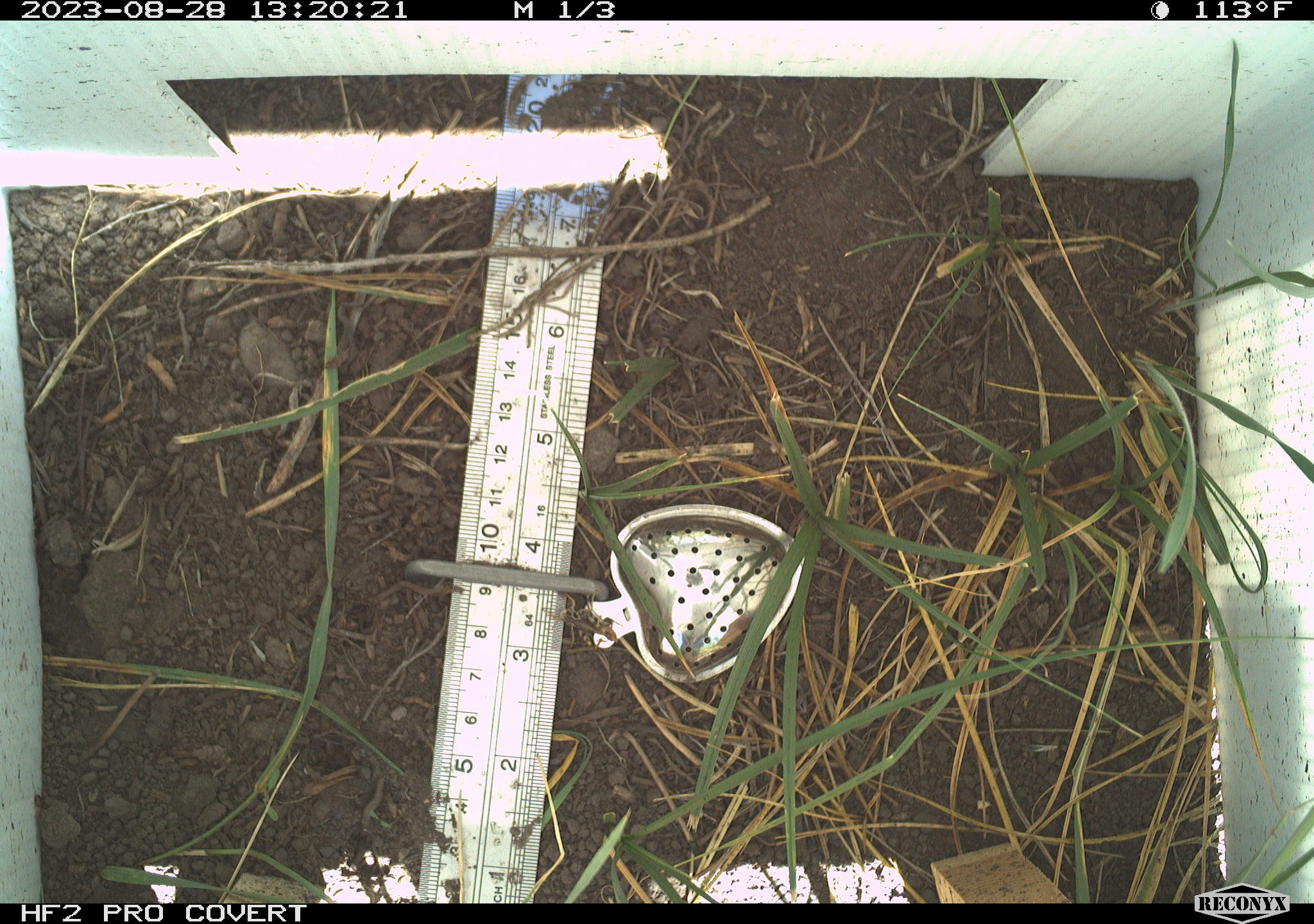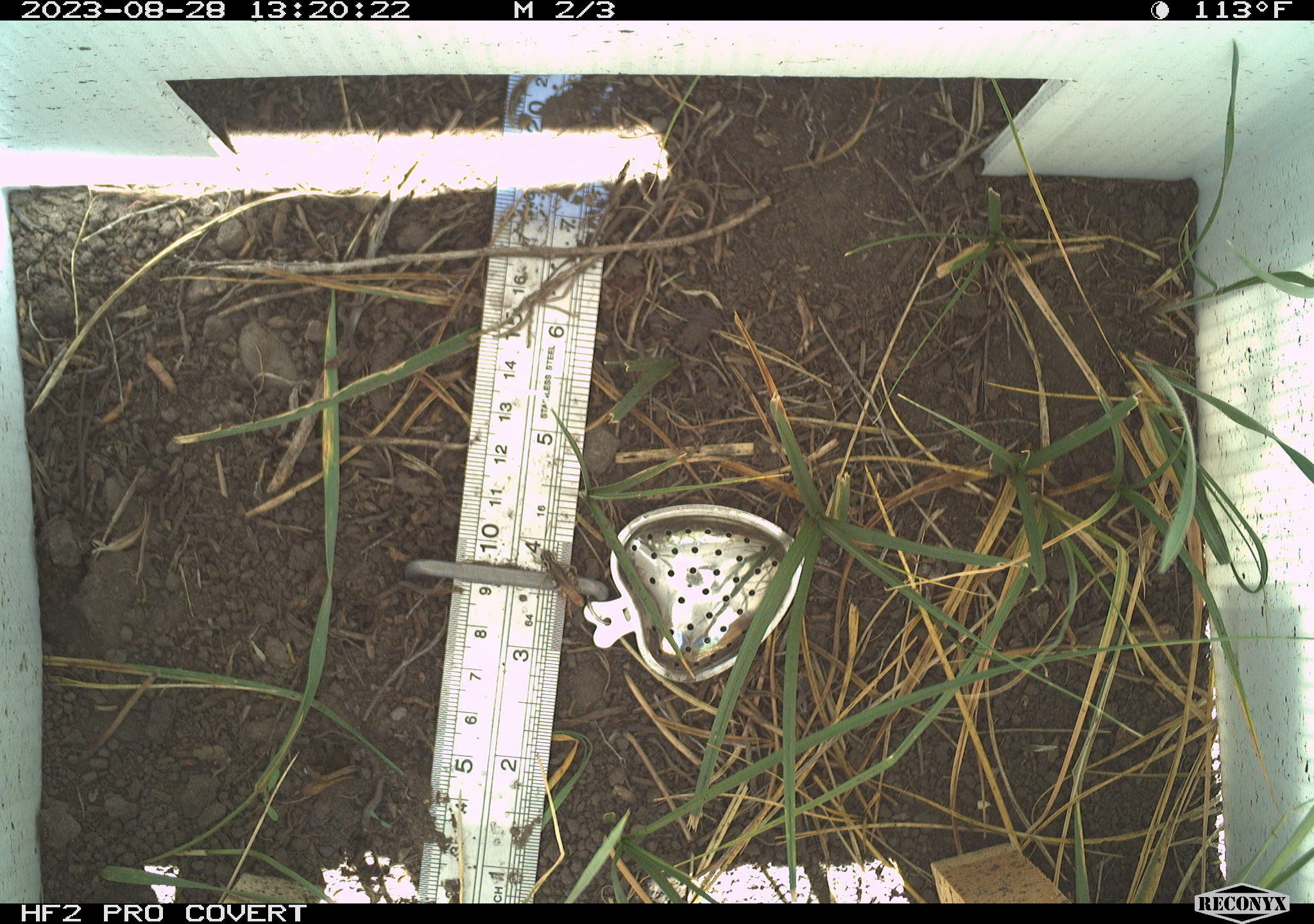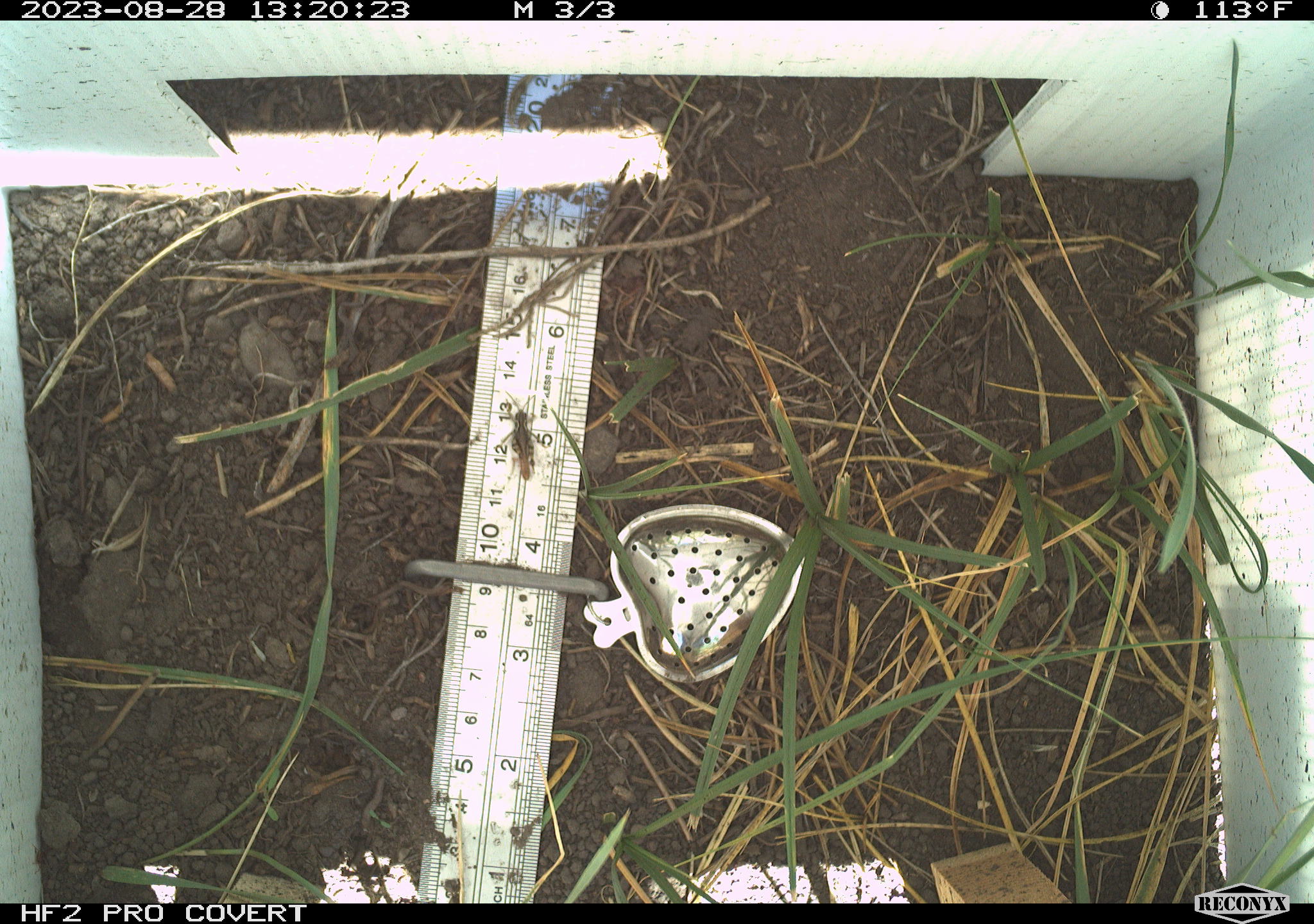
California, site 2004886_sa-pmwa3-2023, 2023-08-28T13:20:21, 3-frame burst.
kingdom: Animalia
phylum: Arthropoda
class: Insecta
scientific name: Insecta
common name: insect